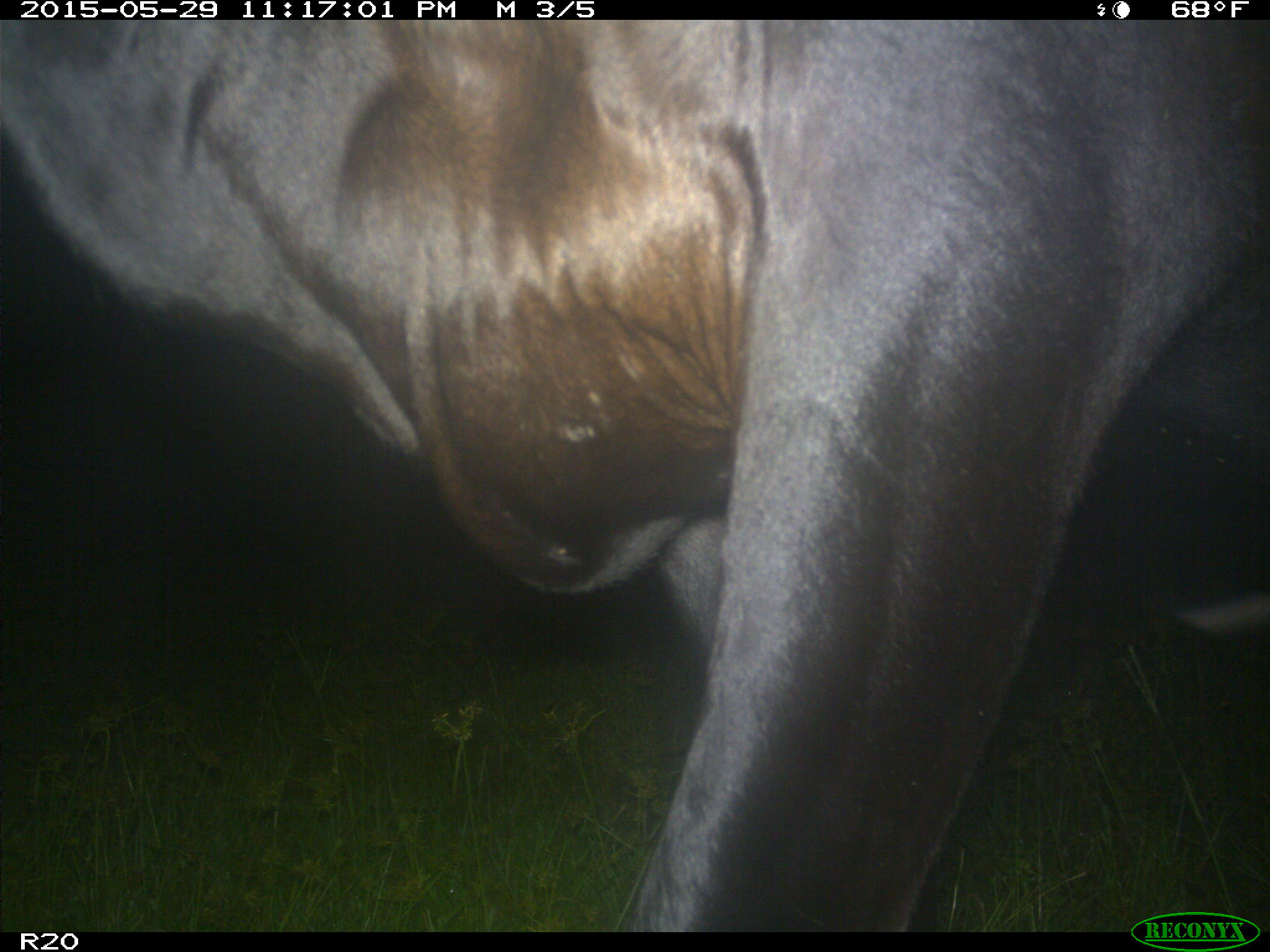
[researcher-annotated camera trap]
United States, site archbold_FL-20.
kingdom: Animalia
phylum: Chordata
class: Mammalia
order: Artiodactyla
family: Bovidae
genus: Bos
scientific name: Bos taurus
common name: domestic cow